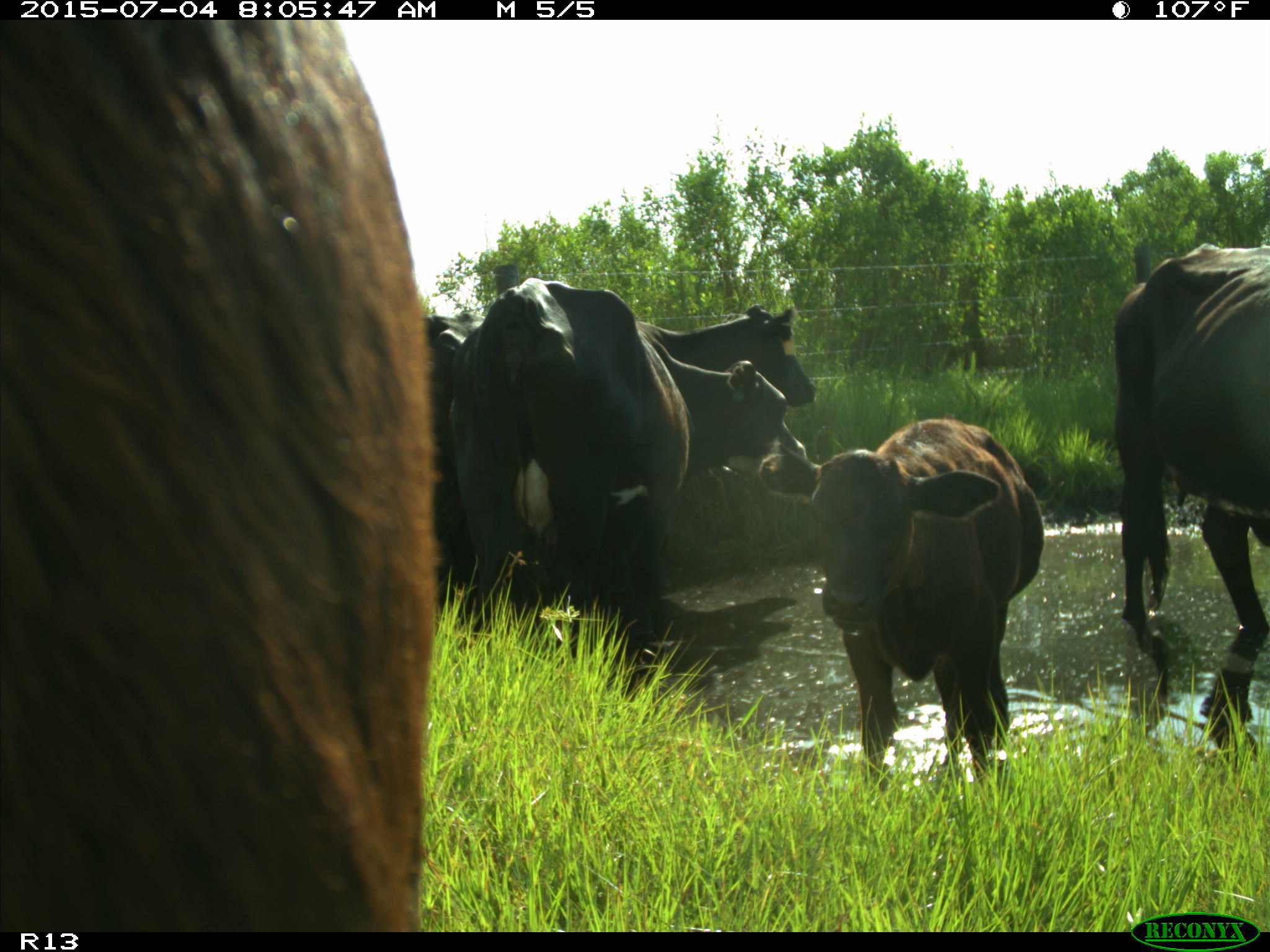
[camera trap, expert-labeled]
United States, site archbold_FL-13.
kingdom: Animalia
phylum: Chordata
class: Mammalia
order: Artiodactyla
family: Bovidae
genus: Bos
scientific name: Bos taurus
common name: domestic cow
Bos taurus (domestic cow).